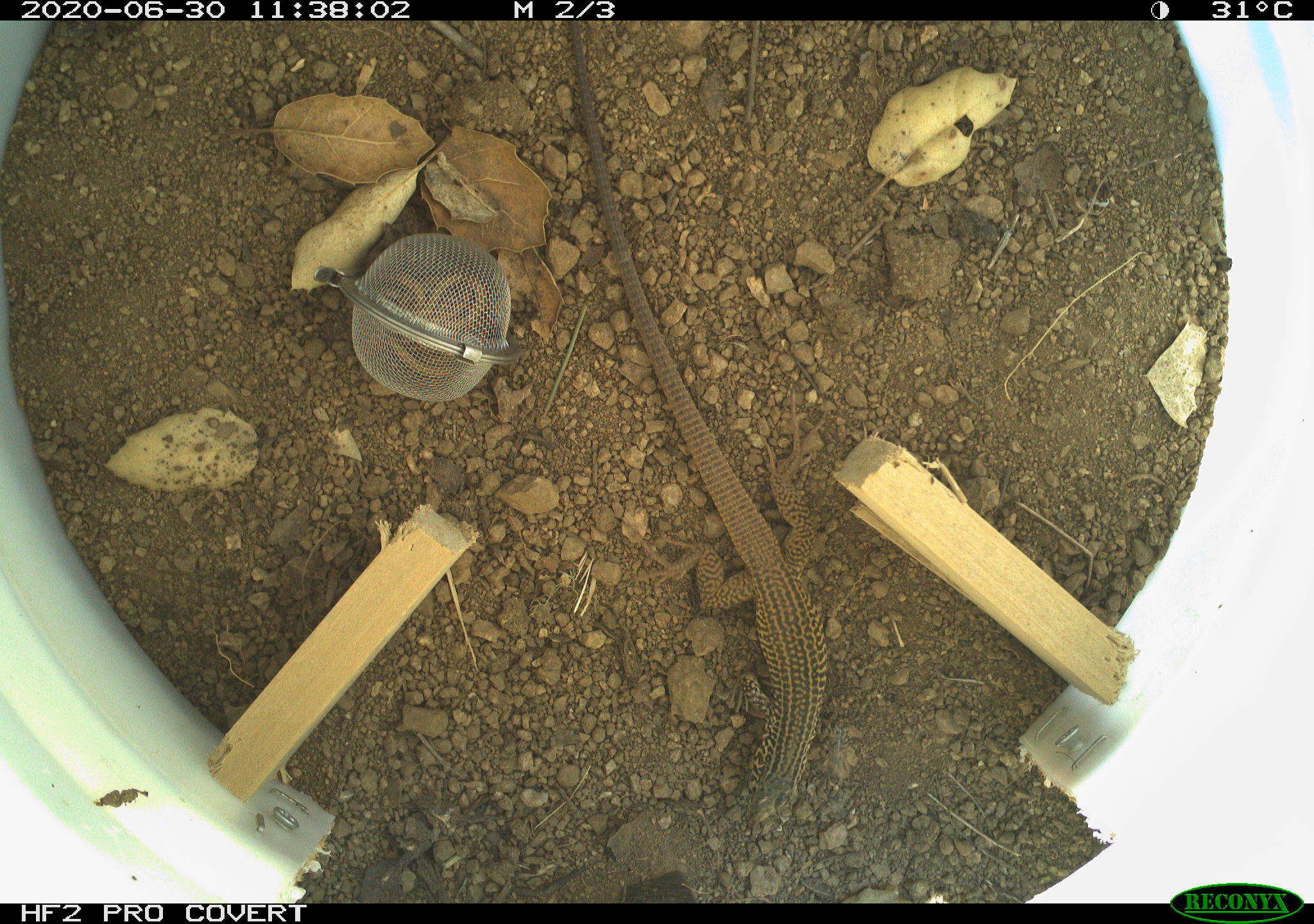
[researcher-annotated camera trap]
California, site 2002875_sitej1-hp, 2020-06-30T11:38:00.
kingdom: Animalia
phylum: Chordata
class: Reptilia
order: Squamata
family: Teiidae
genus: Aspidoscelis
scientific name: Aspidoscelis tigris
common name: western whiptail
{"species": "western whiptail (Aspidoscelis tigris)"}